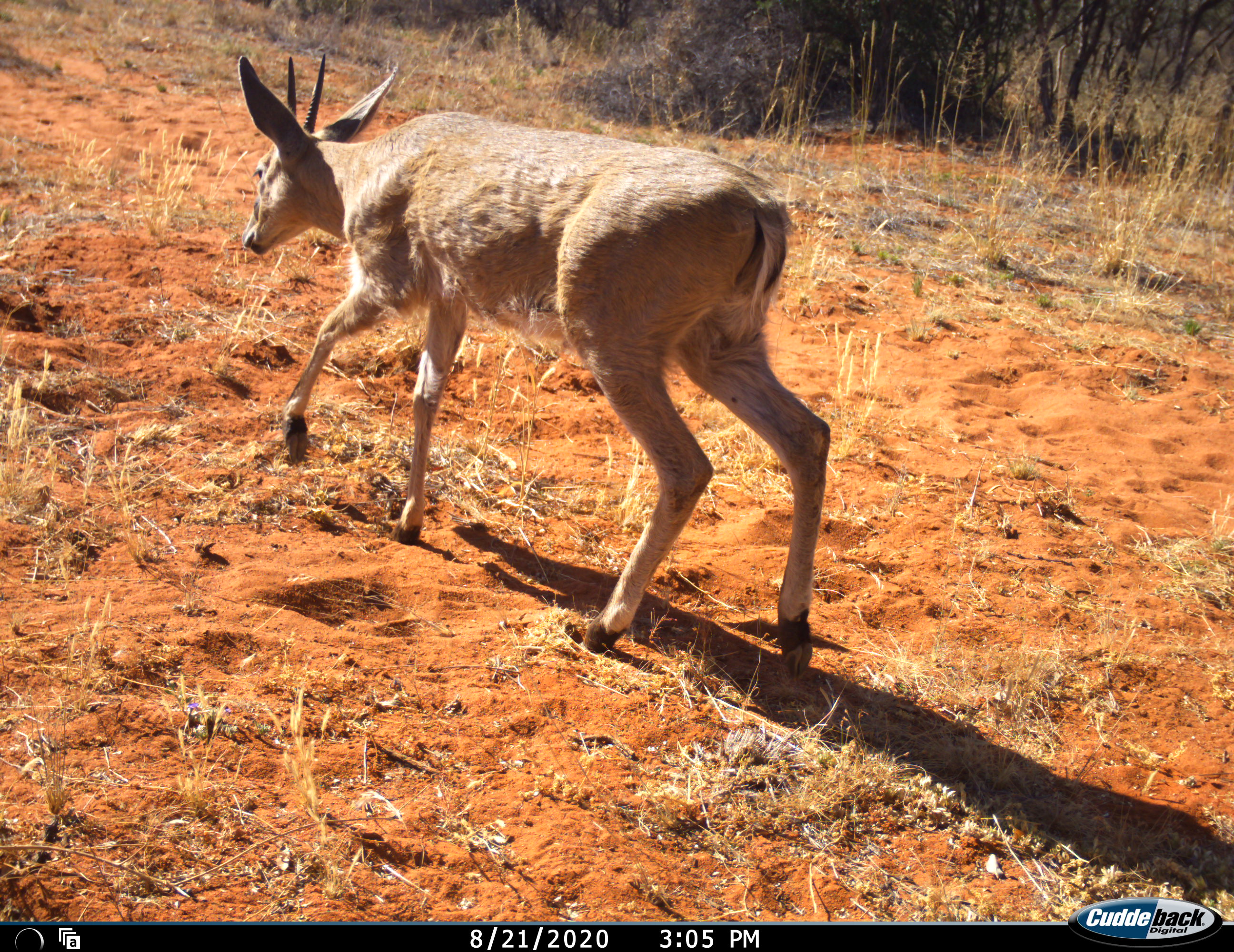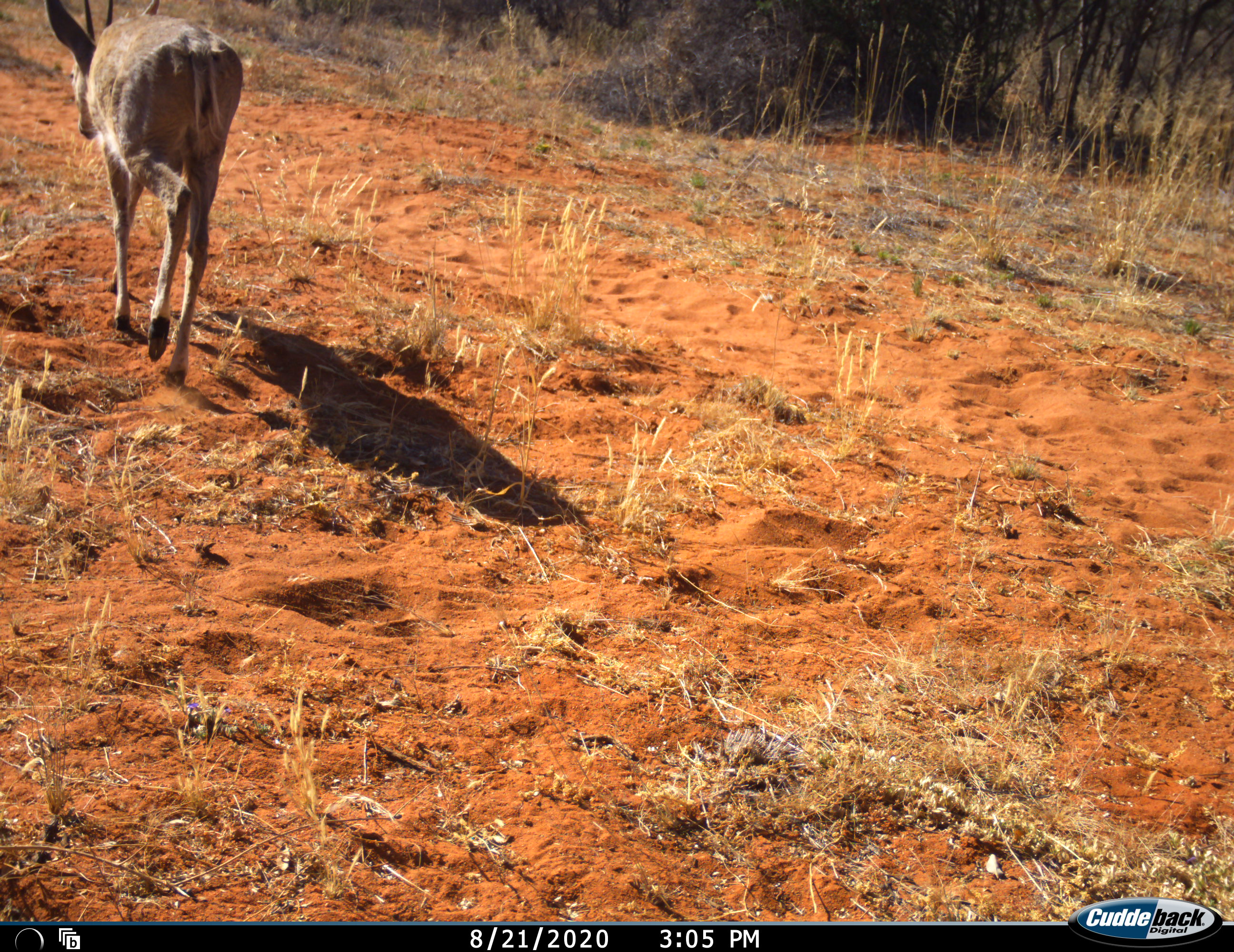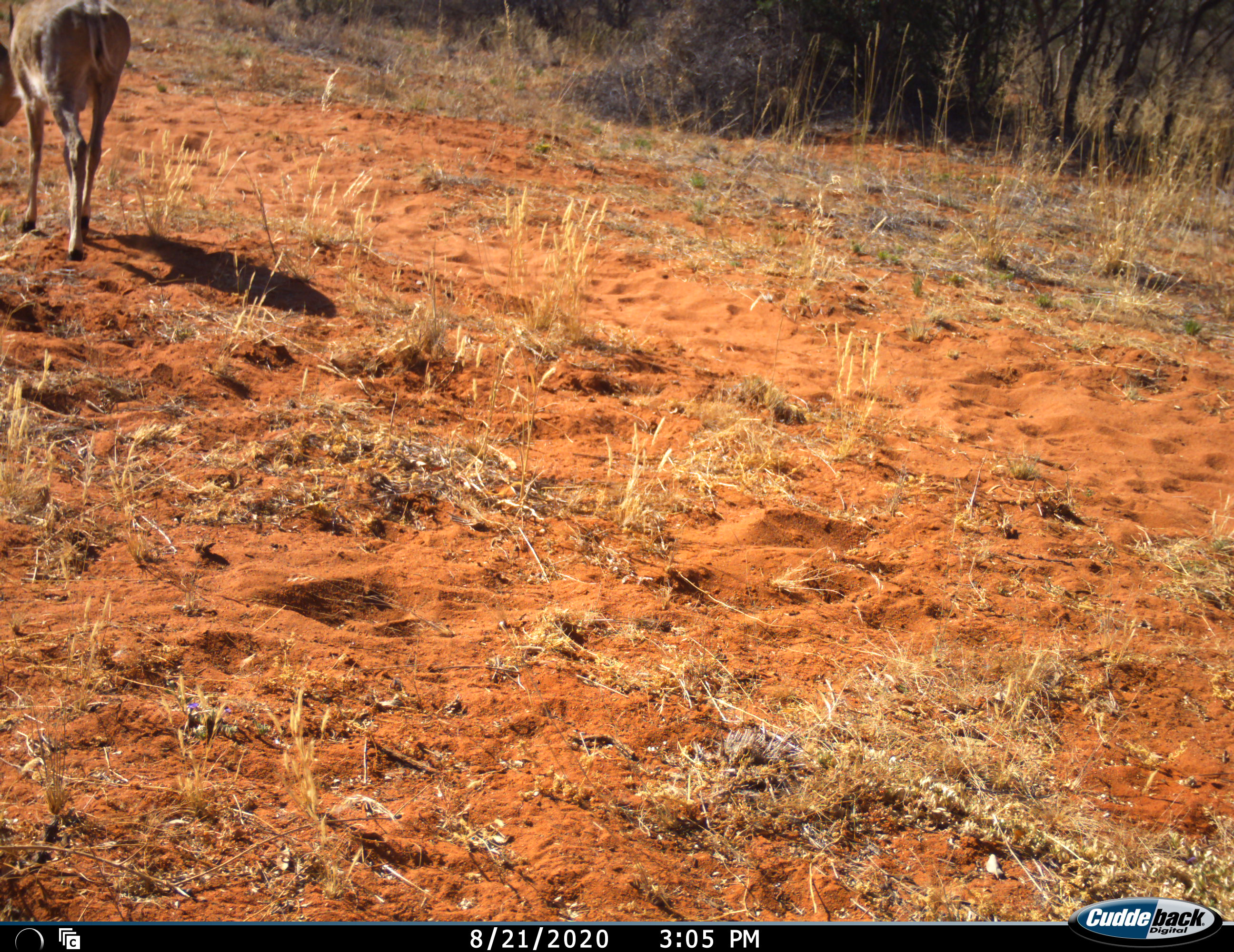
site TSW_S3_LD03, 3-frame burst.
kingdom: Animalia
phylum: Chordata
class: Mammalia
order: Artiodactyla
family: Bovidae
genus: Sylvicapra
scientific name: Sylvicapra grimmia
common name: common duiker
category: duikercommongrey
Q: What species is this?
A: Duikercommongrey (common duiker) (Sylvicapra grimmia).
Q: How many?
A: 1.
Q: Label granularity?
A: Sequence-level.